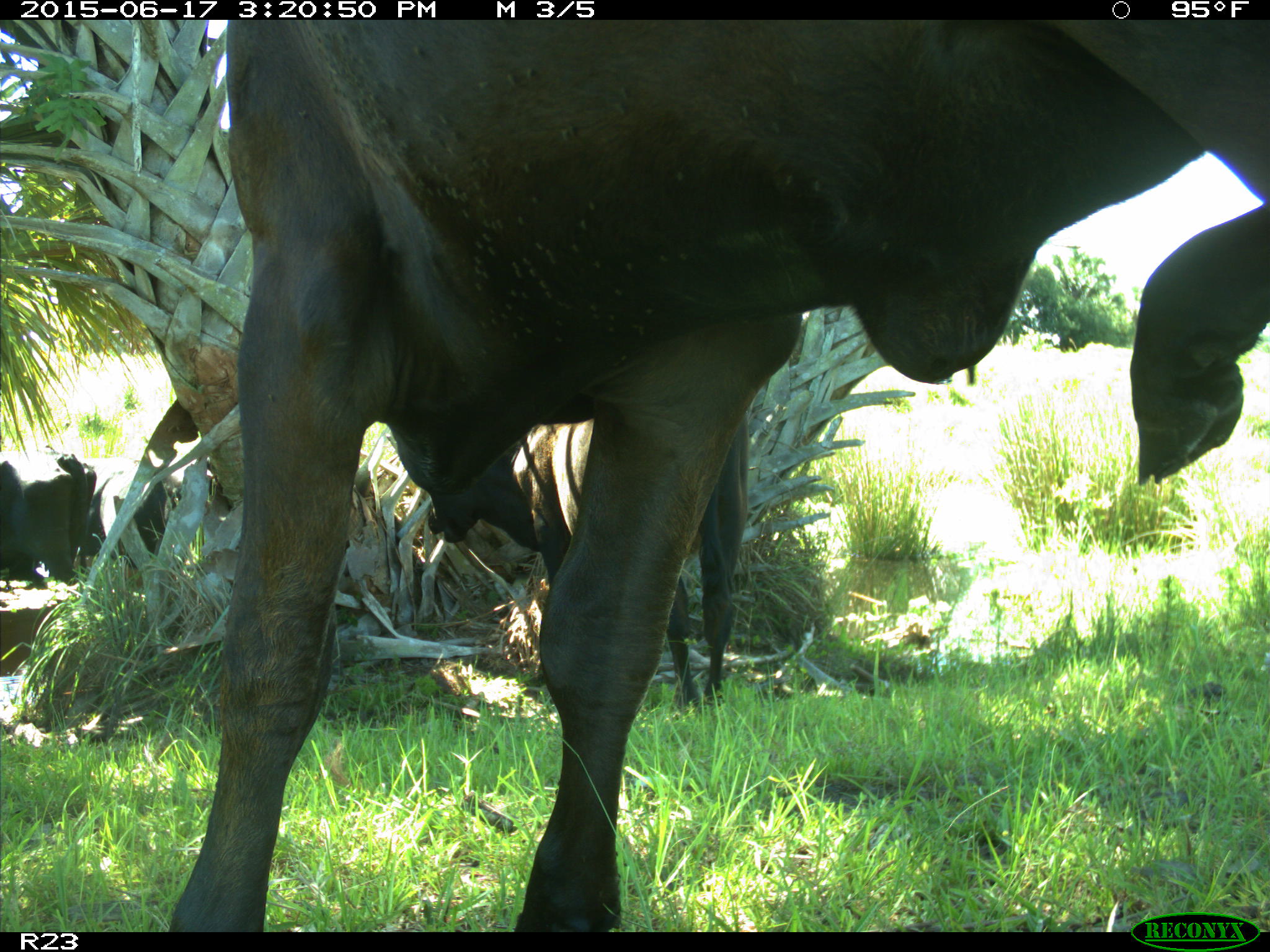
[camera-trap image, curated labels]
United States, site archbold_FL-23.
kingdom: Animalia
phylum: Chordata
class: Aves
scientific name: Aves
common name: birds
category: unidentified bird